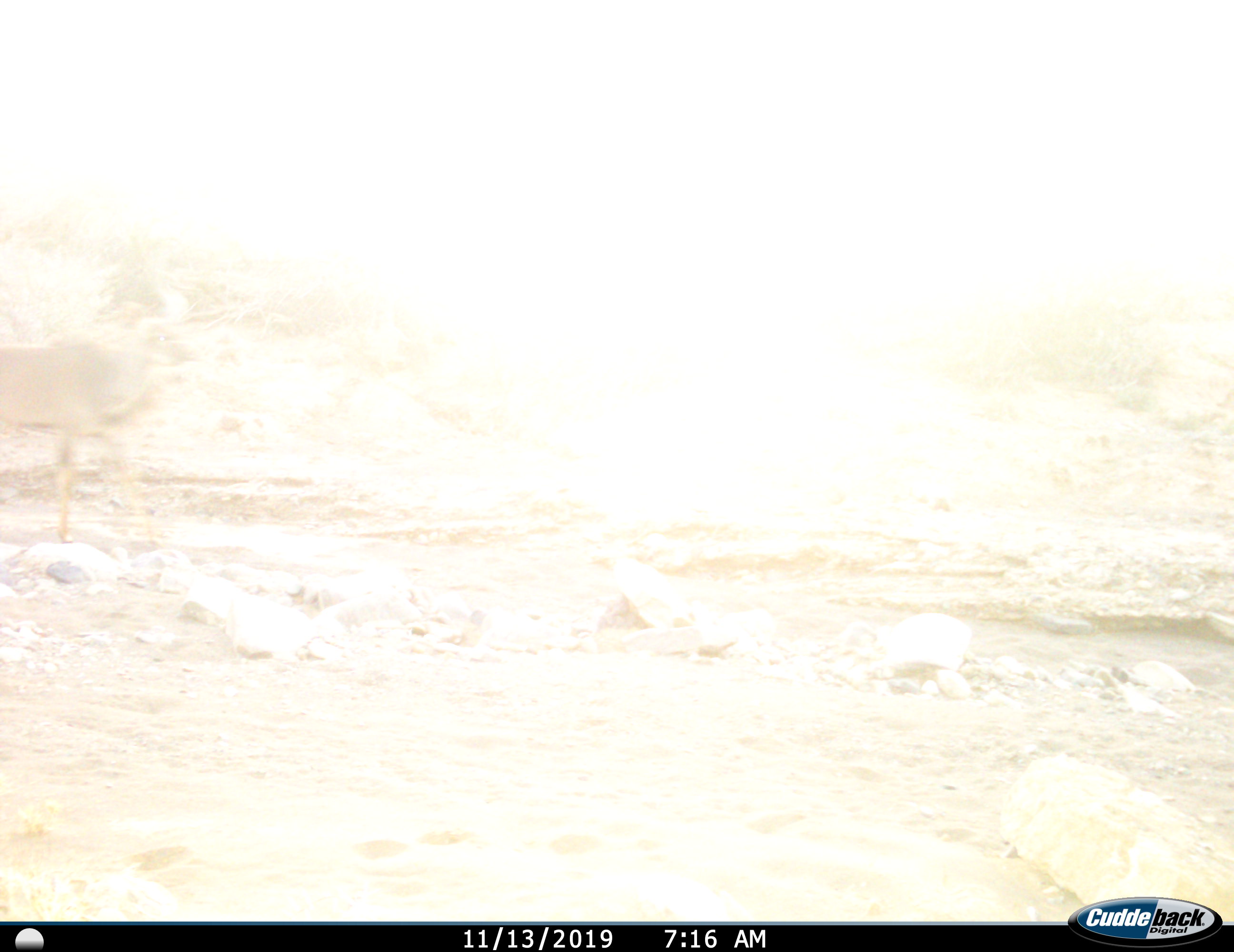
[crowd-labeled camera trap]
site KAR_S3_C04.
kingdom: Animalia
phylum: Chordata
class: Mammalia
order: Artiodactyla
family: Bovidae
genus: Tragelaphus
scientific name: Tragelaphus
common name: kudu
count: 1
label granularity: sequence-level